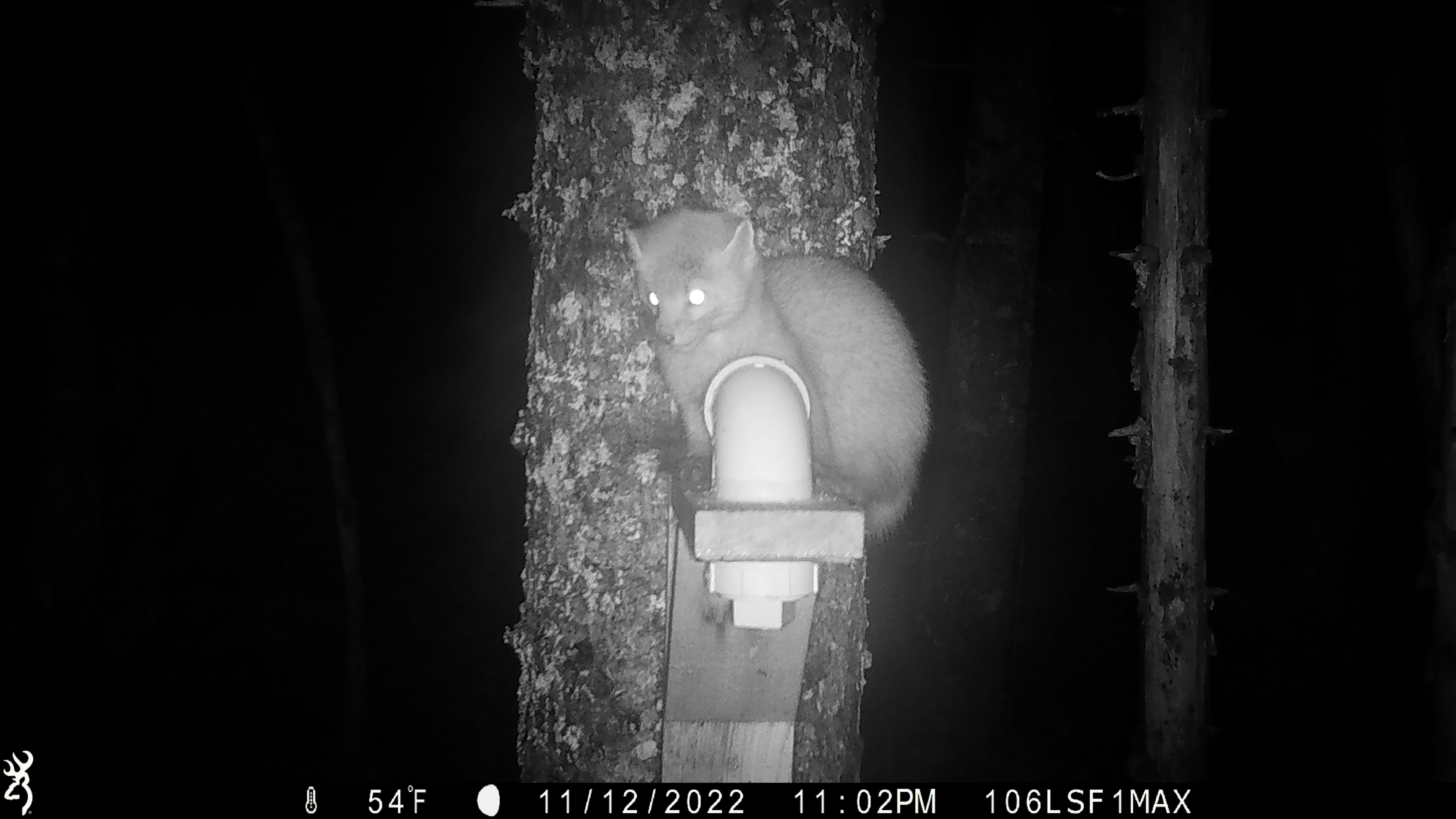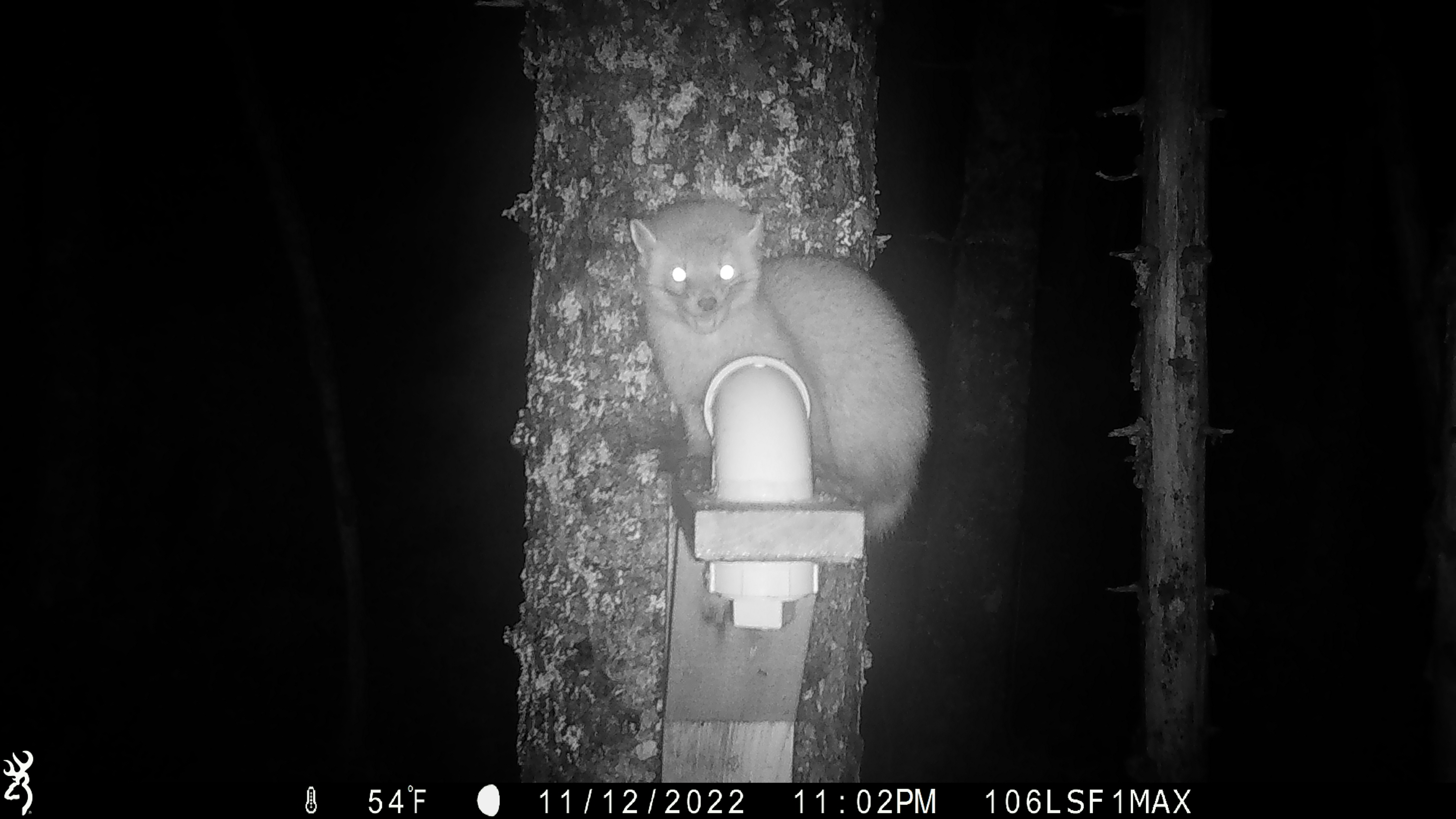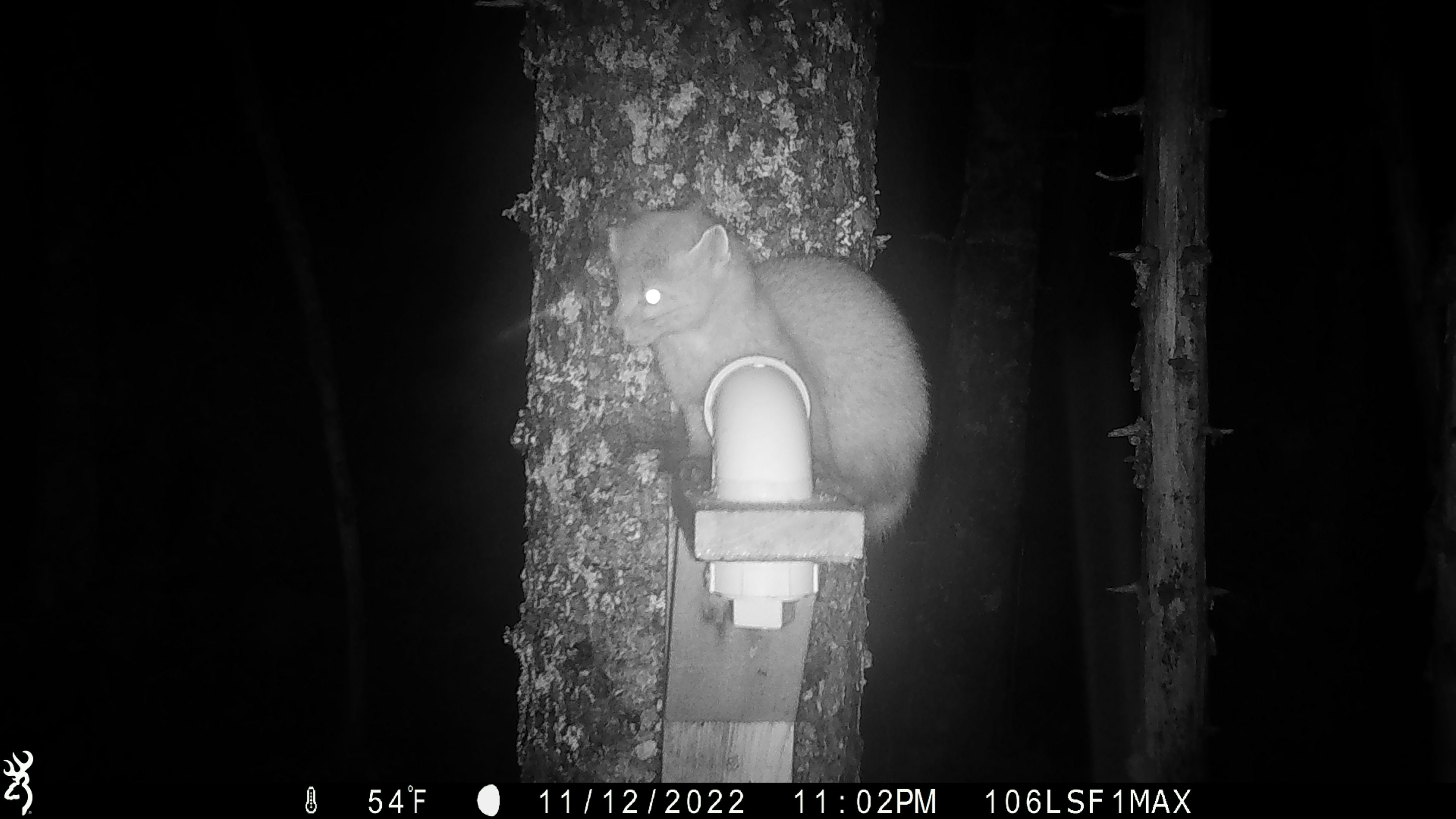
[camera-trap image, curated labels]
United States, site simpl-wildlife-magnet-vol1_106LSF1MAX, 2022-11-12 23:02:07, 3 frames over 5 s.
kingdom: Animalia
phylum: Chordata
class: Mammalia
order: Carnivora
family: Mustelidae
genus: Martes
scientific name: Martes americana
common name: american marten